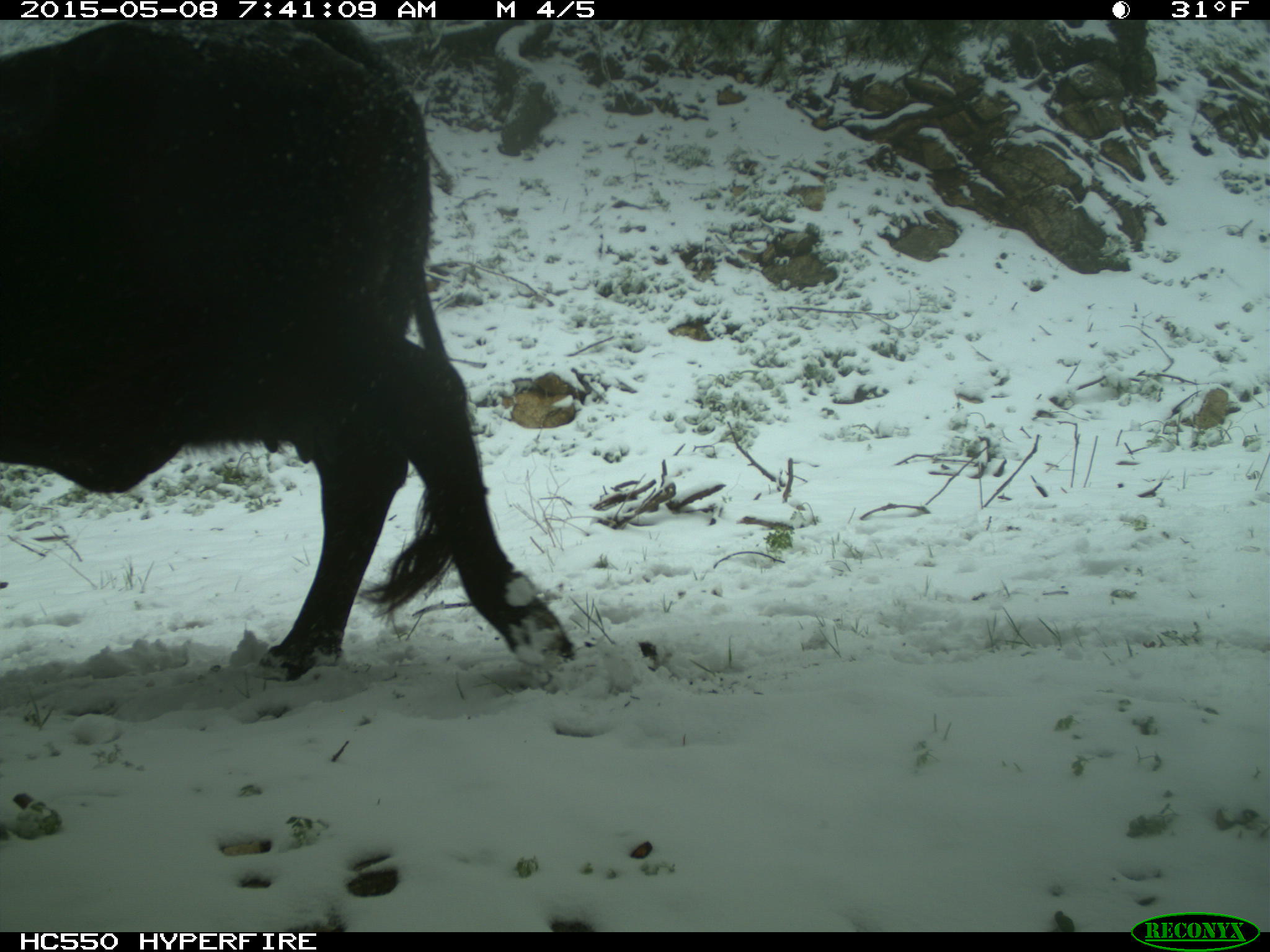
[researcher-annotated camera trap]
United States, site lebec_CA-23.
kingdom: Animalia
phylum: Chordata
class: Mammalia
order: Artiodactyla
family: Bovidae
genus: Bos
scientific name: Bos taurus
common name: domestic cow